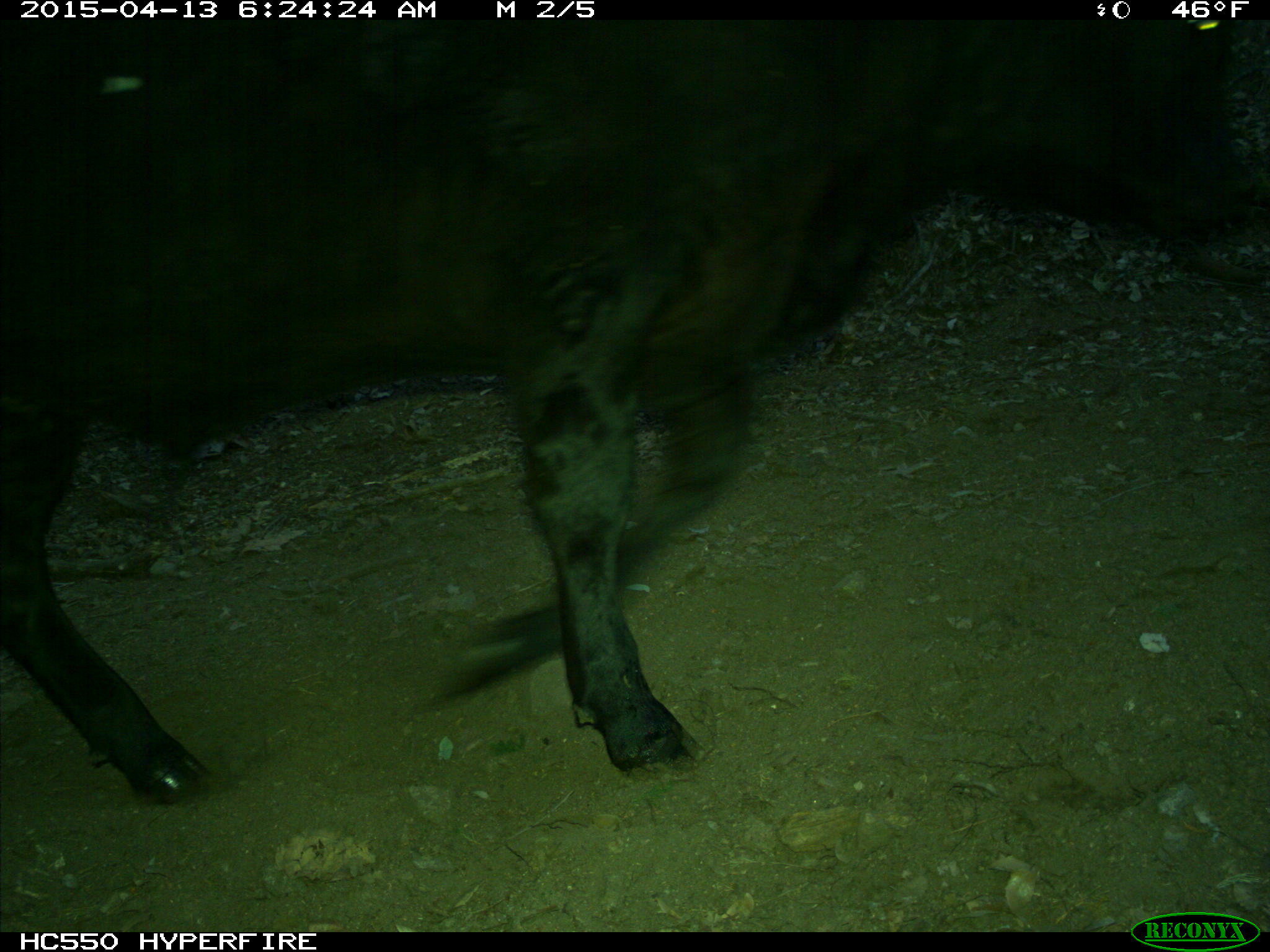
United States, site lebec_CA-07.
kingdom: Animalia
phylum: Chordata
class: Mammalia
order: Artiodactyla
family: Bovidae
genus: Bos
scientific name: Bos taurus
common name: domestic cow